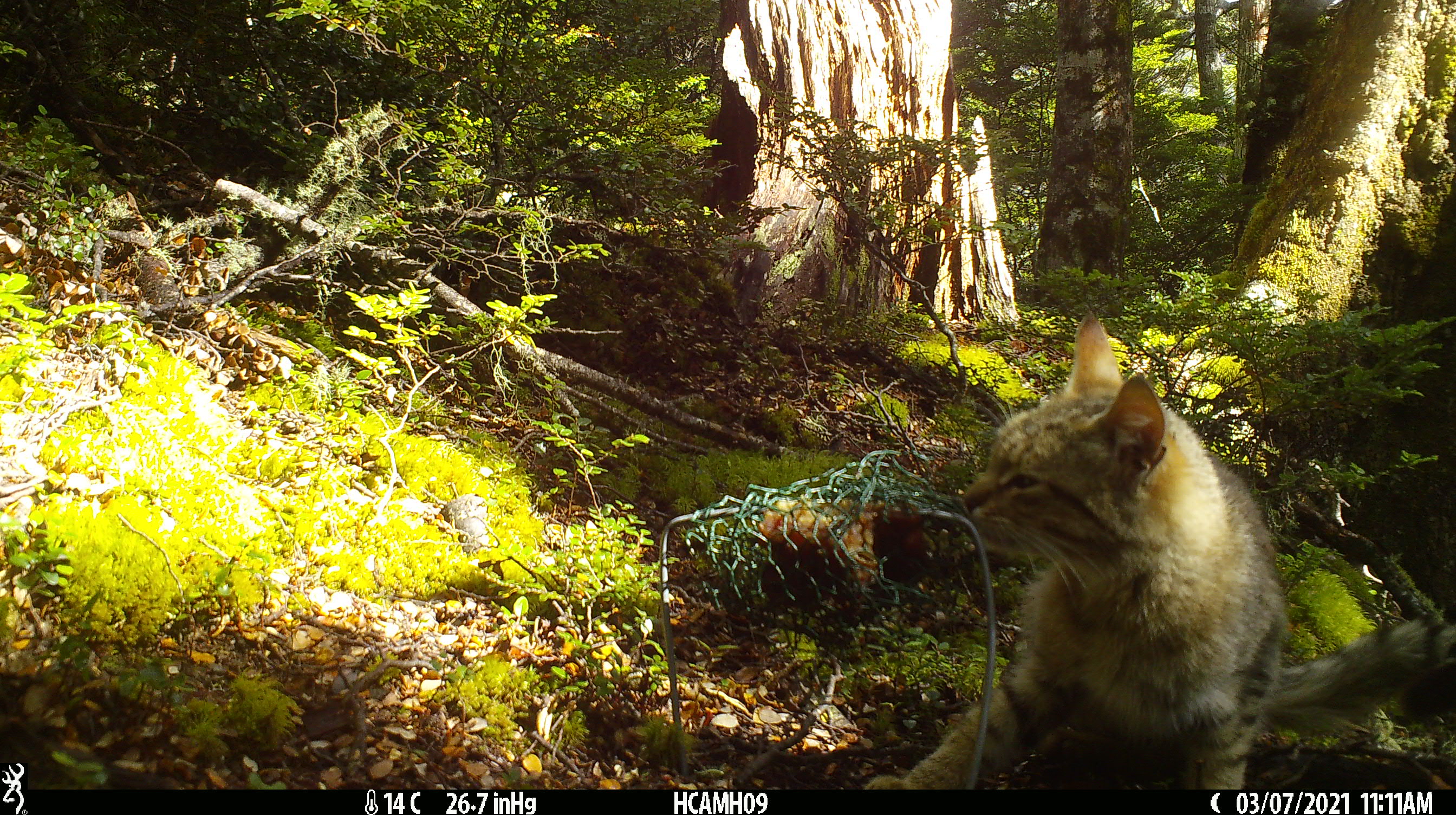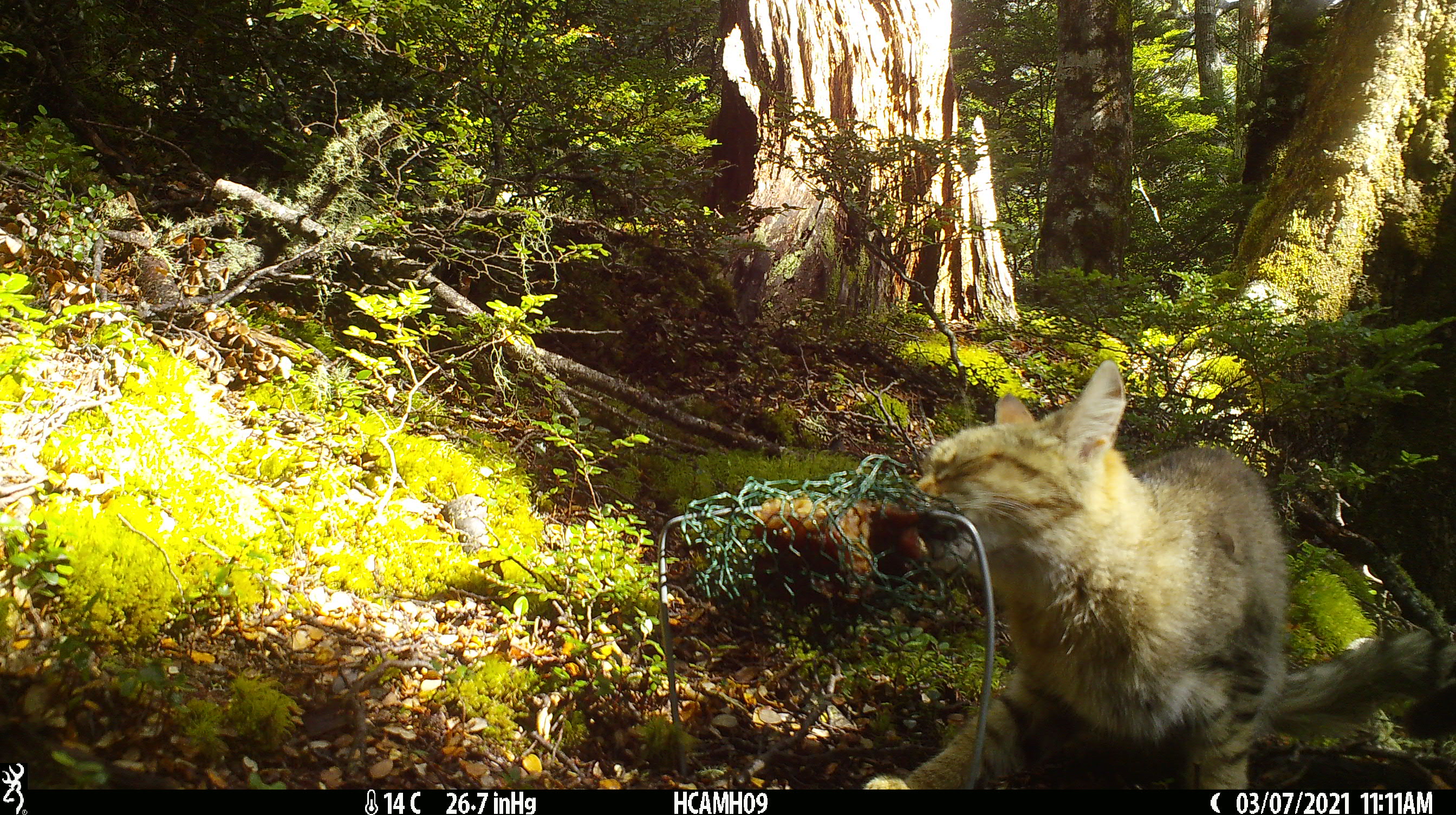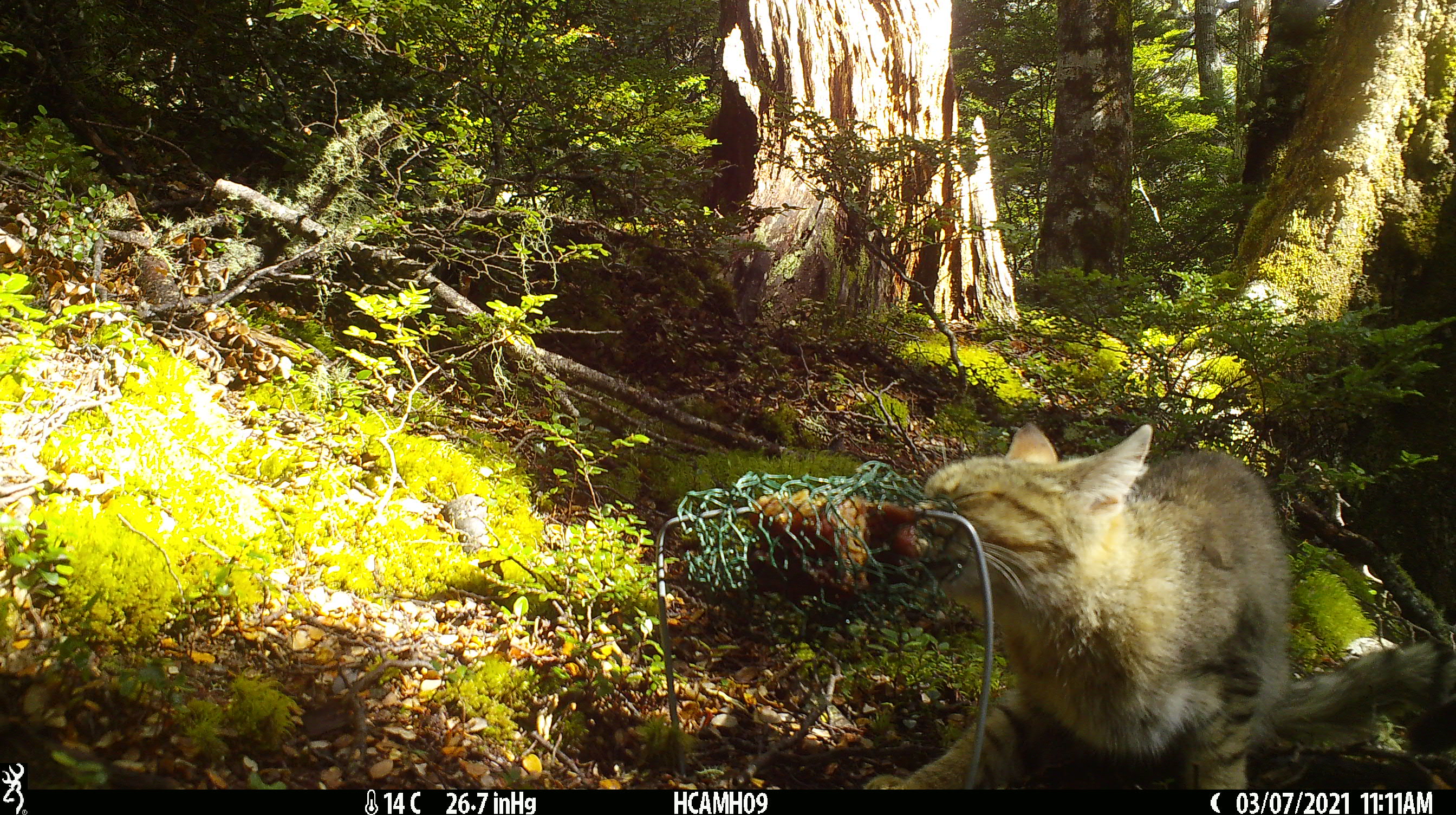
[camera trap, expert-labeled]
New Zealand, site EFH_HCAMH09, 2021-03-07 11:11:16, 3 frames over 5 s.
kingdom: Animalia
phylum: Chordata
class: Mammalia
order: Carnivora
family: Felidae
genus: Felis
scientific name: Felis catus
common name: domestic cat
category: cat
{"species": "cat (domestic cat) (Felis catus)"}